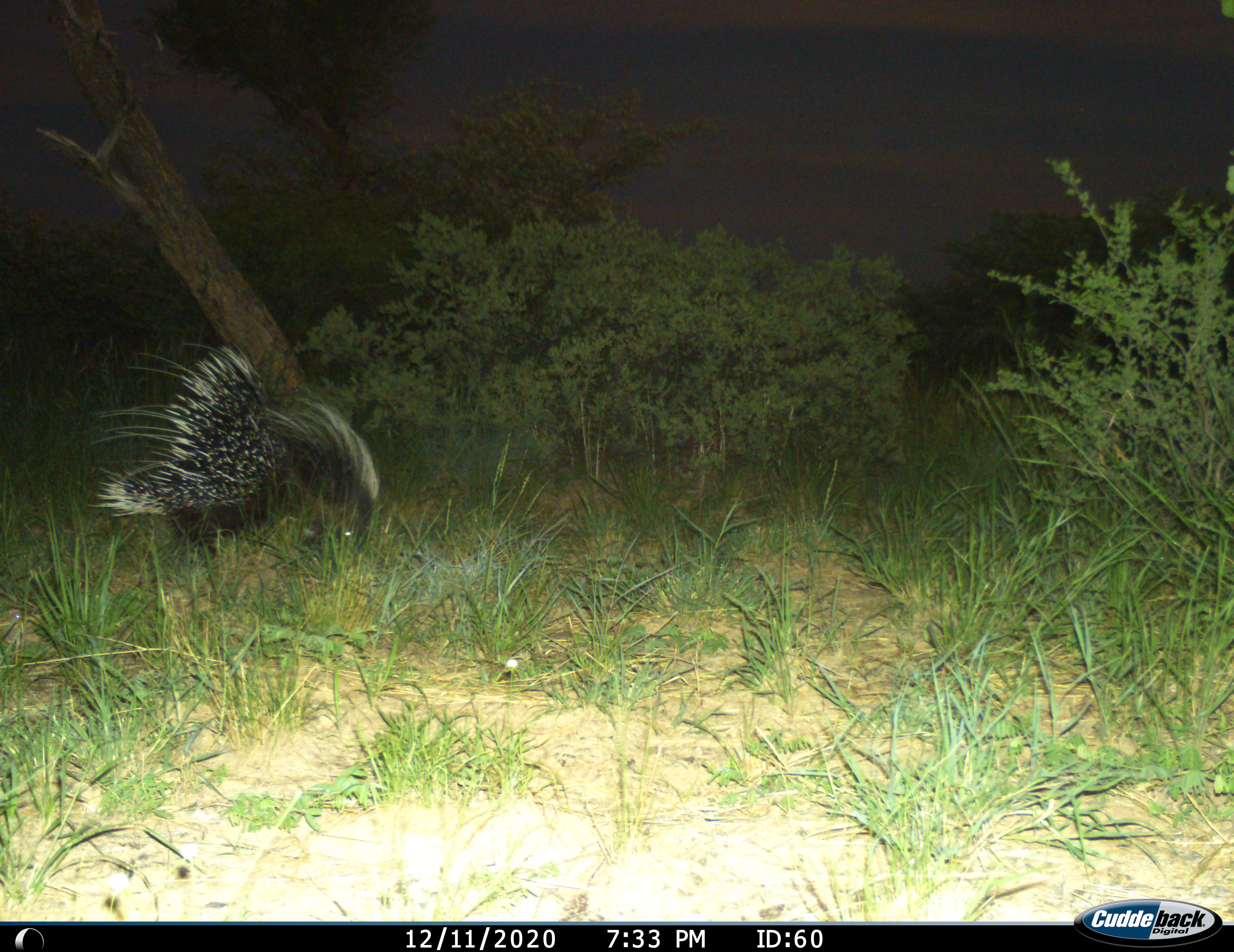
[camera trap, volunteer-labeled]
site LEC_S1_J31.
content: unidentified animal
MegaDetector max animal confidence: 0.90